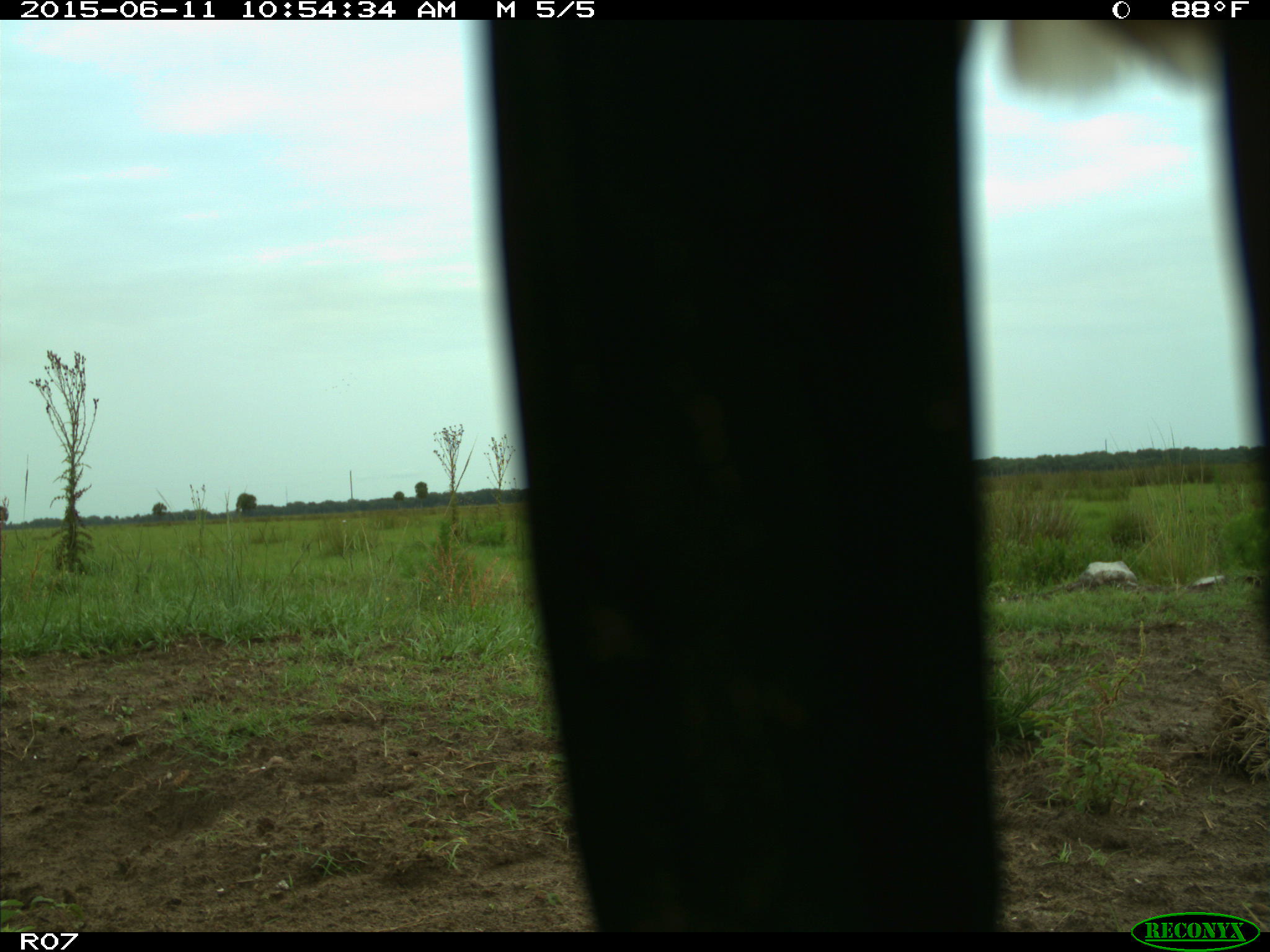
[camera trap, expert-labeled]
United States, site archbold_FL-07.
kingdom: Animalia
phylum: Chordata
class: Mammalia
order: Artiodactyla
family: Bovidae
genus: Bos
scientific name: Bos taurus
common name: domestic cow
Bos taurus (domestic cow).